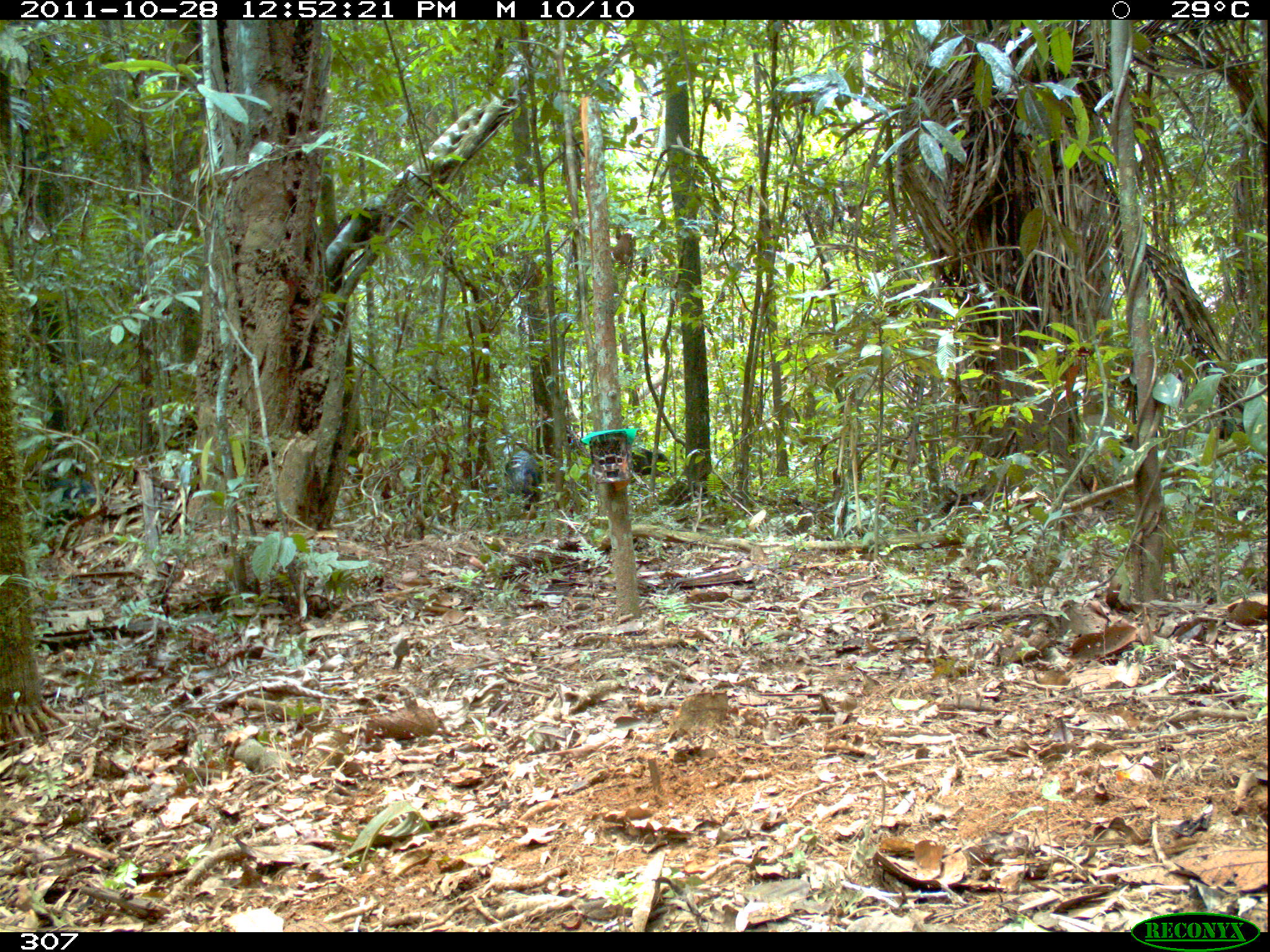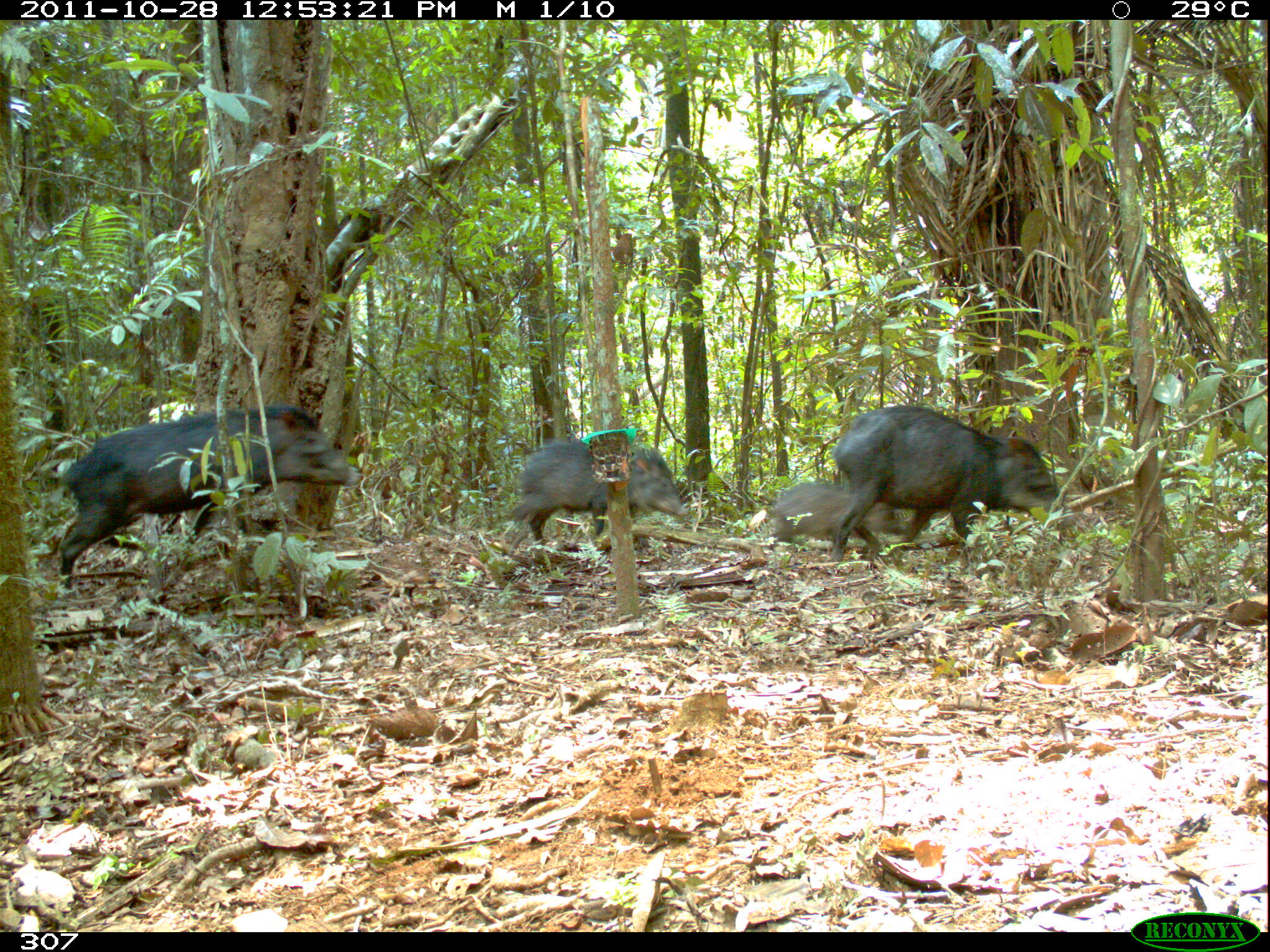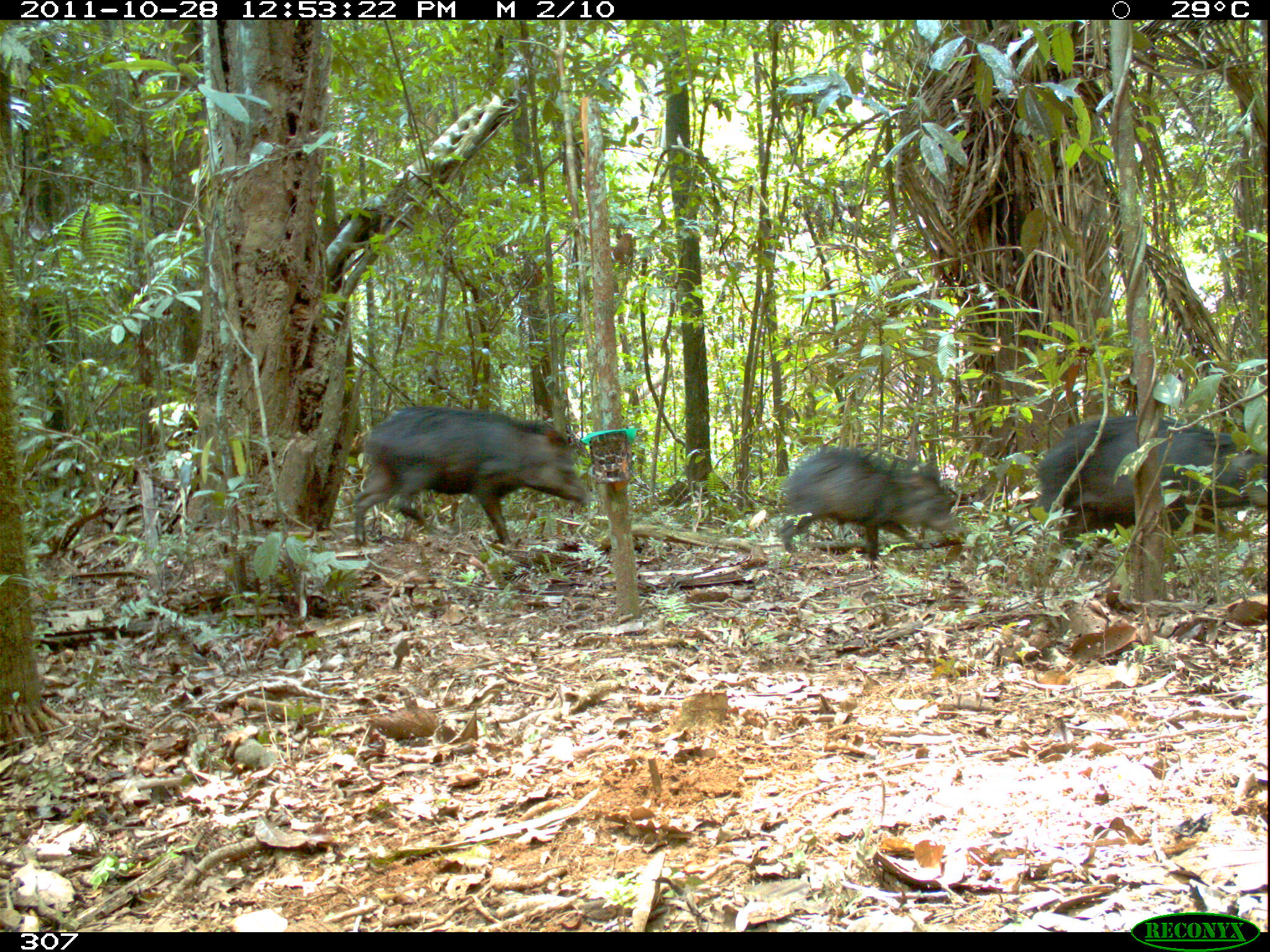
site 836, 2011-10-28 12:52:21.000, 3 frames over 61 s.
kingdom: Animalia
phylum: Chordata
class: Mammalia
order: Artiodactyla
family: Tayassuidae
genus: Tayassu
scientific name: Tayassu pecari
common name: white-lipped peccary